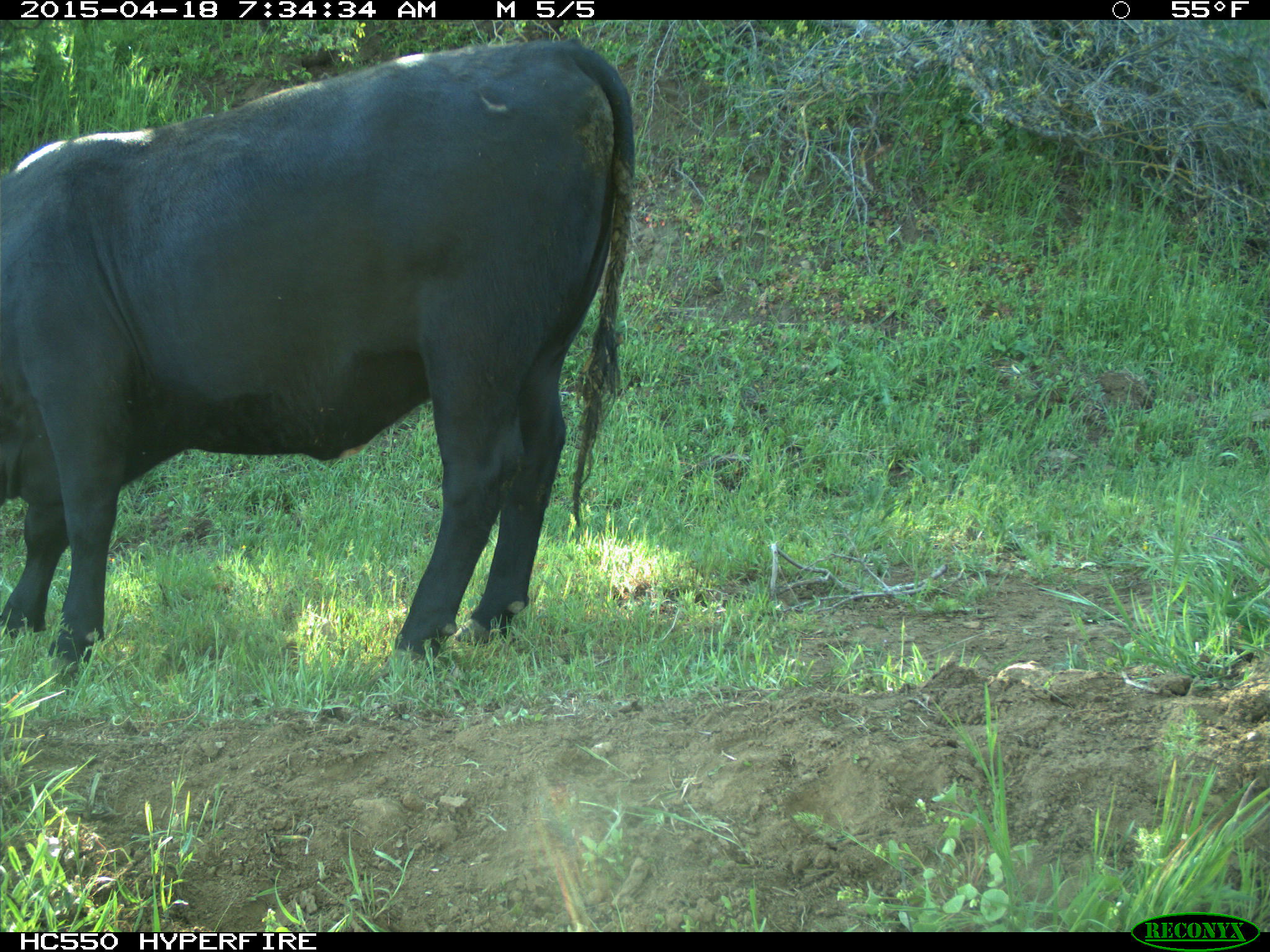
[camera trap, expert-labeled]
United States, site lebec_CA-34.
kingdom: Animalia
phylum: Chordata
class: Mammalia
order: Artiodactyla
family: Bovidae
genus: Bos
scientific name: Bos taurus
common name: domestic cow